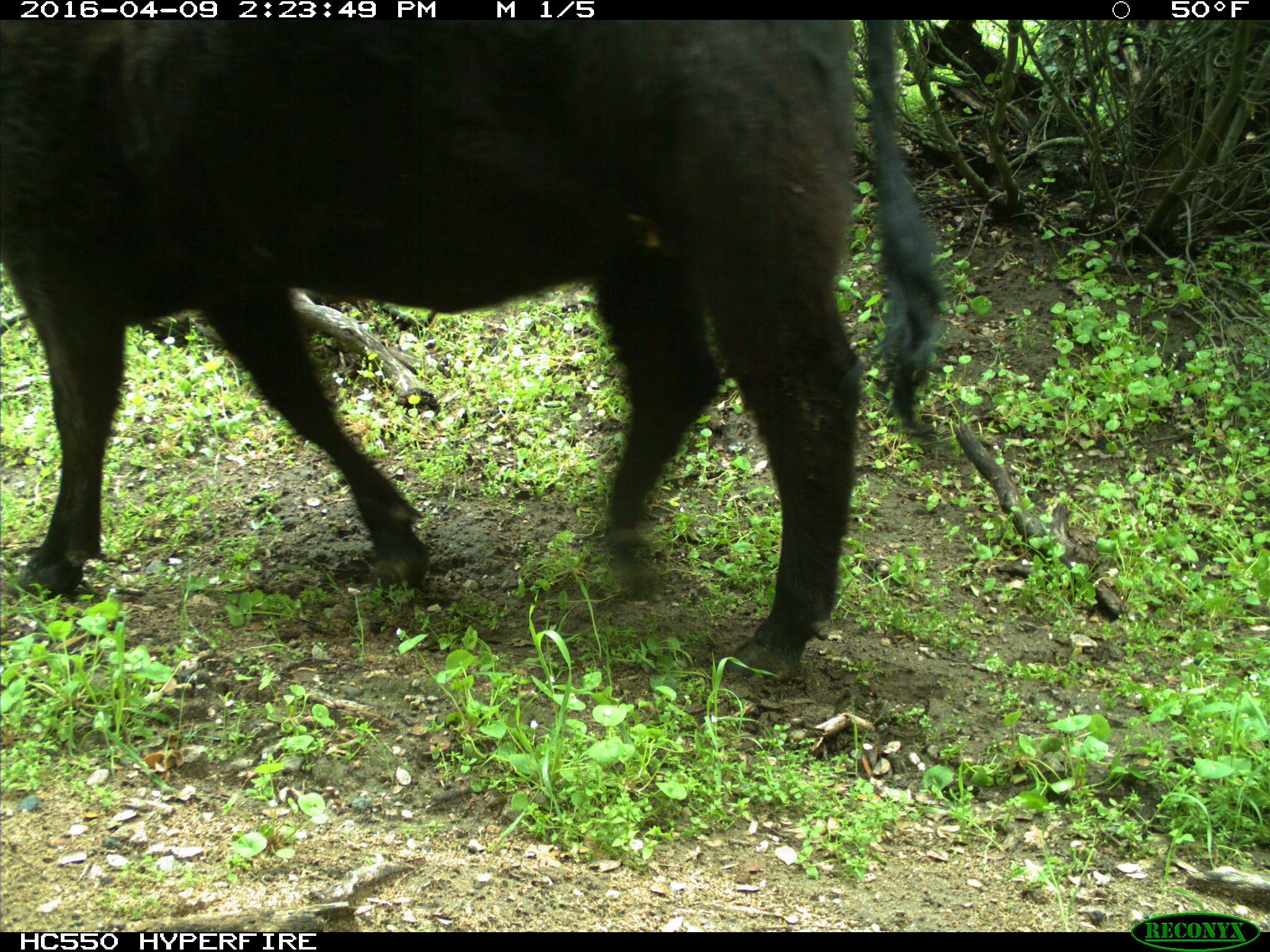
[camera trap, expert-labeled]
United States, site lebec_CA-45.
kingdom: Animalia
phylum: Chordata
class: Mammalia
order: Artiodactyla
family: Bovidae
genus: Bos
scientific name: Bos taurus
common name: domestic cow